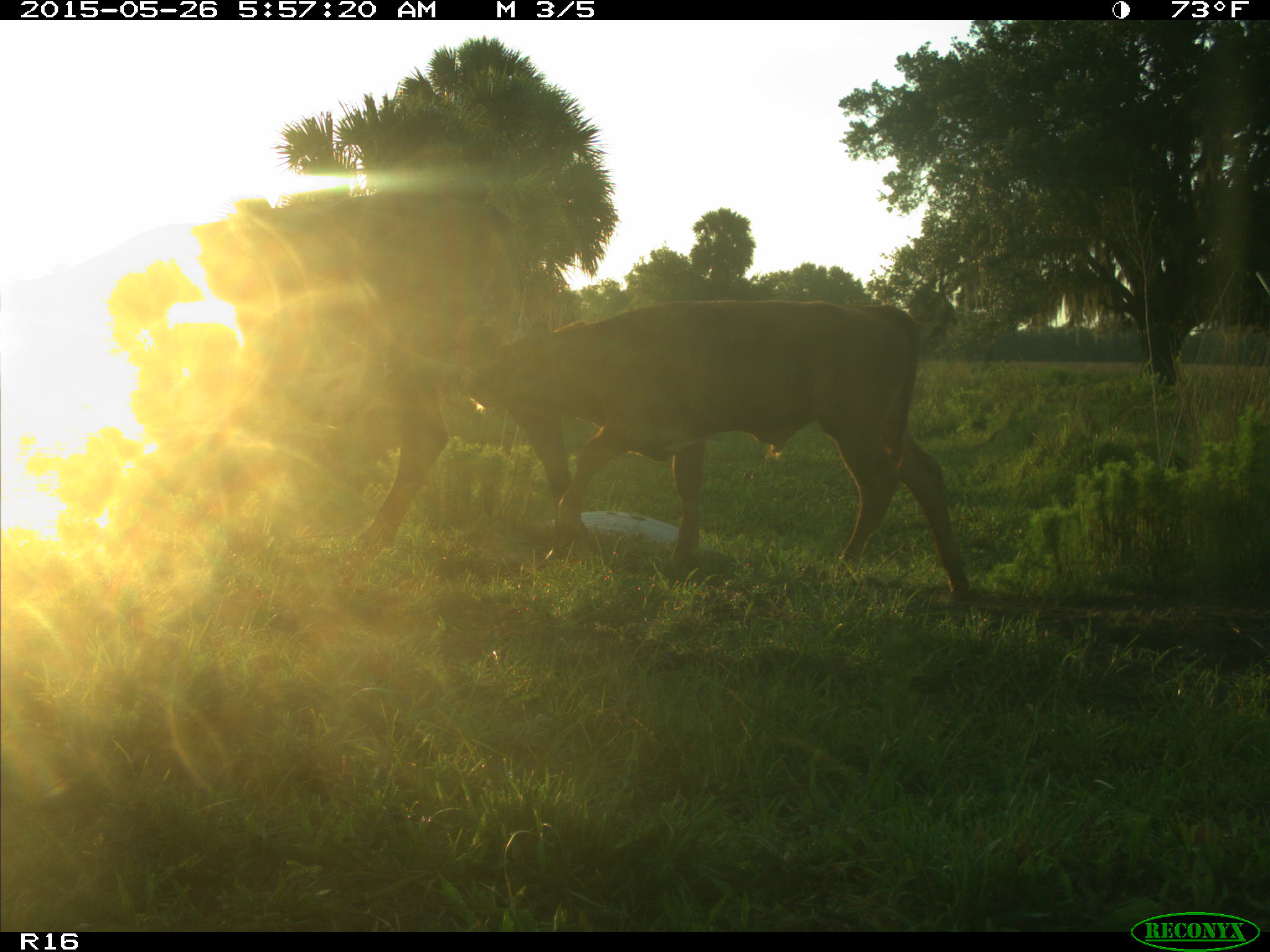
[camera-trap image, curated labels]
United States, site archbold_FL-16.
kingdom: Animalia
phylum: Chordata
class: Mammalia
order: Artiodactyla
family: Bovidae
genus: Bos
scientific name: Bos taurus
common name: domestic cow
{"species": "Bos taurus (domestic cow)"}